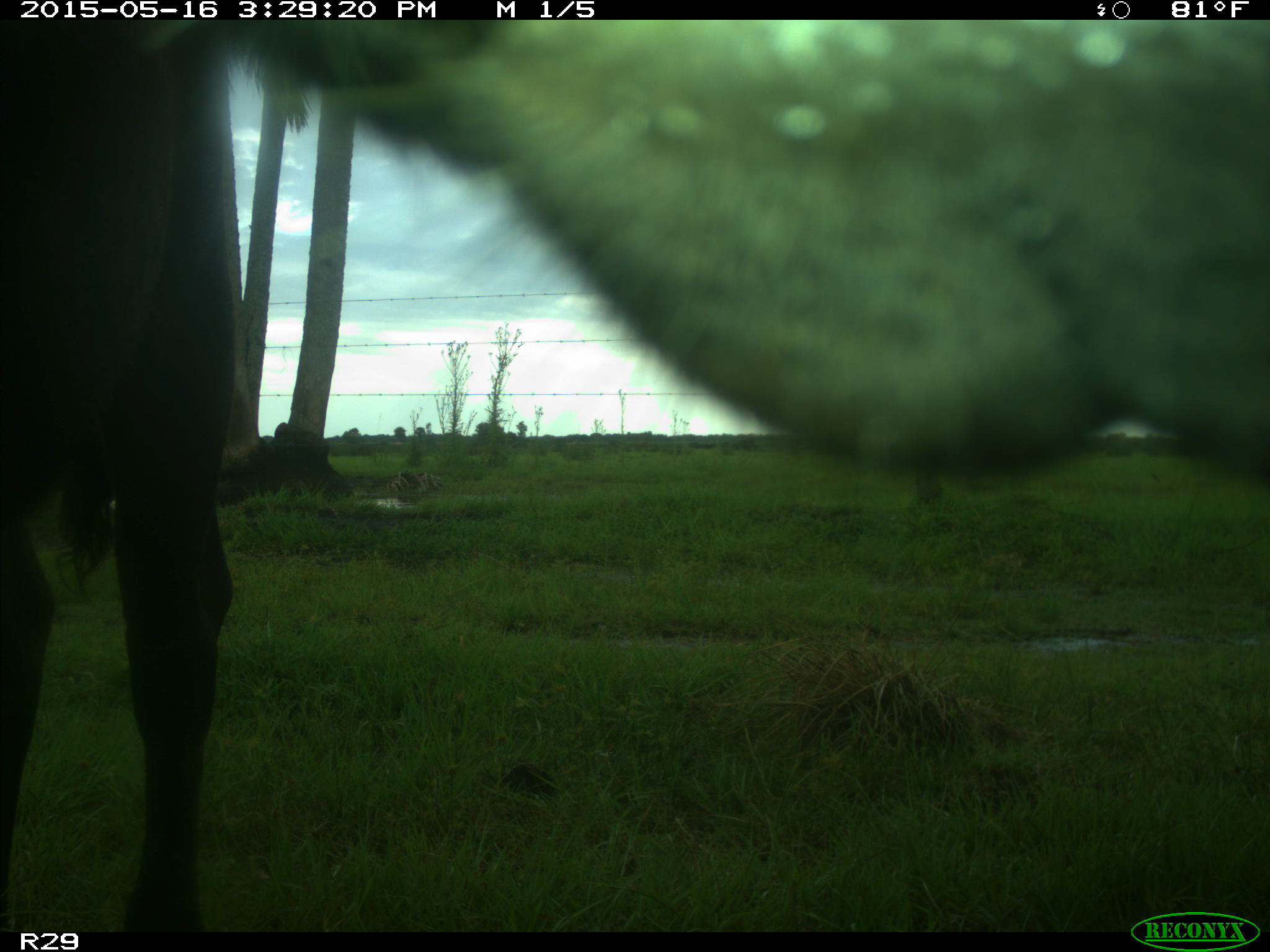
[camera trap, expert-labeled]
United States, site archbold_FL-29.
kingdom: Animalia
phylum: Chordata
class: Mammalia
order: Artiodactyla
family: Bovidae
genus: Bos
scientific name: Bos taurus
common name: domestic cow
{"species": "Bos taurus (domestic cow)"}